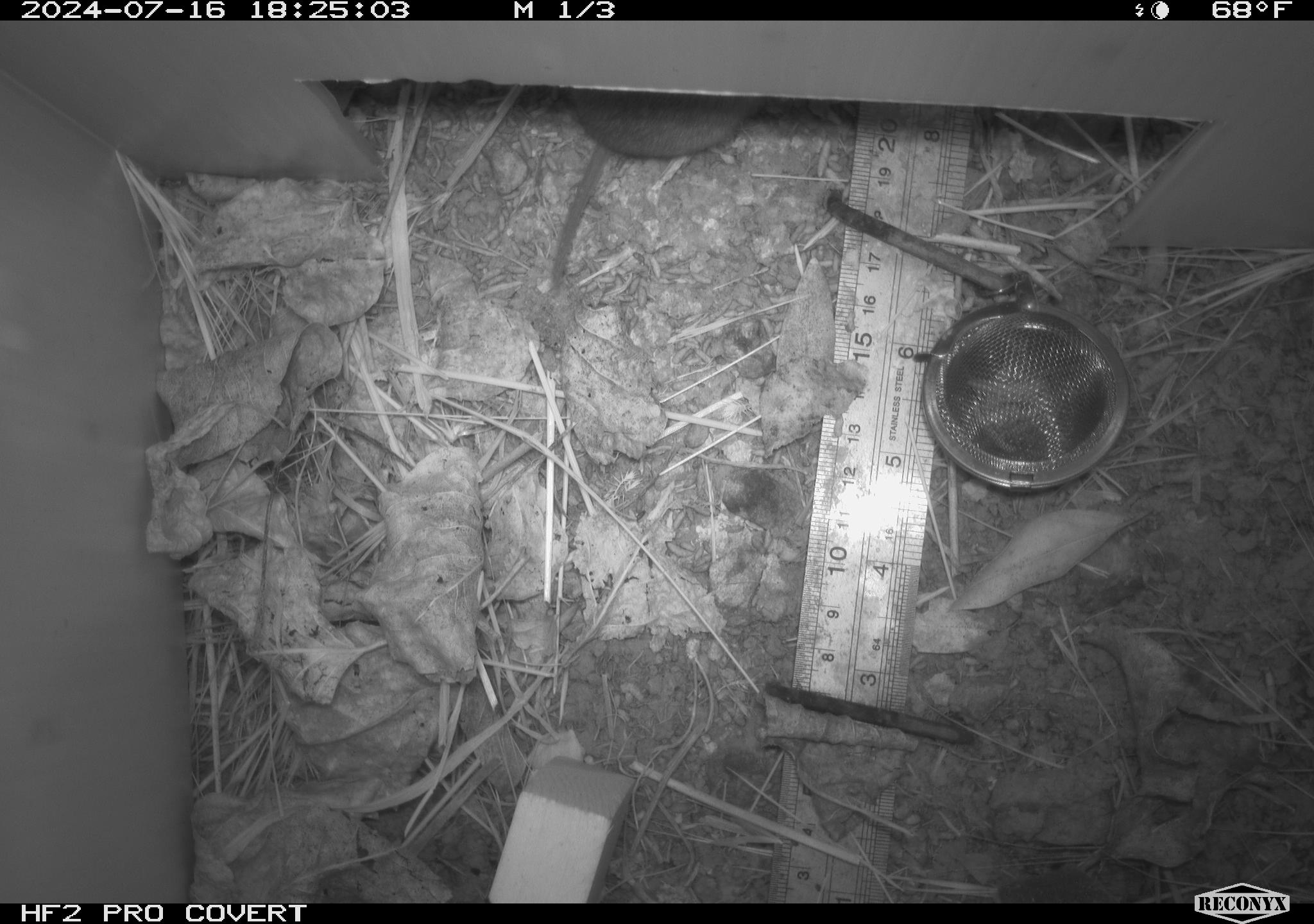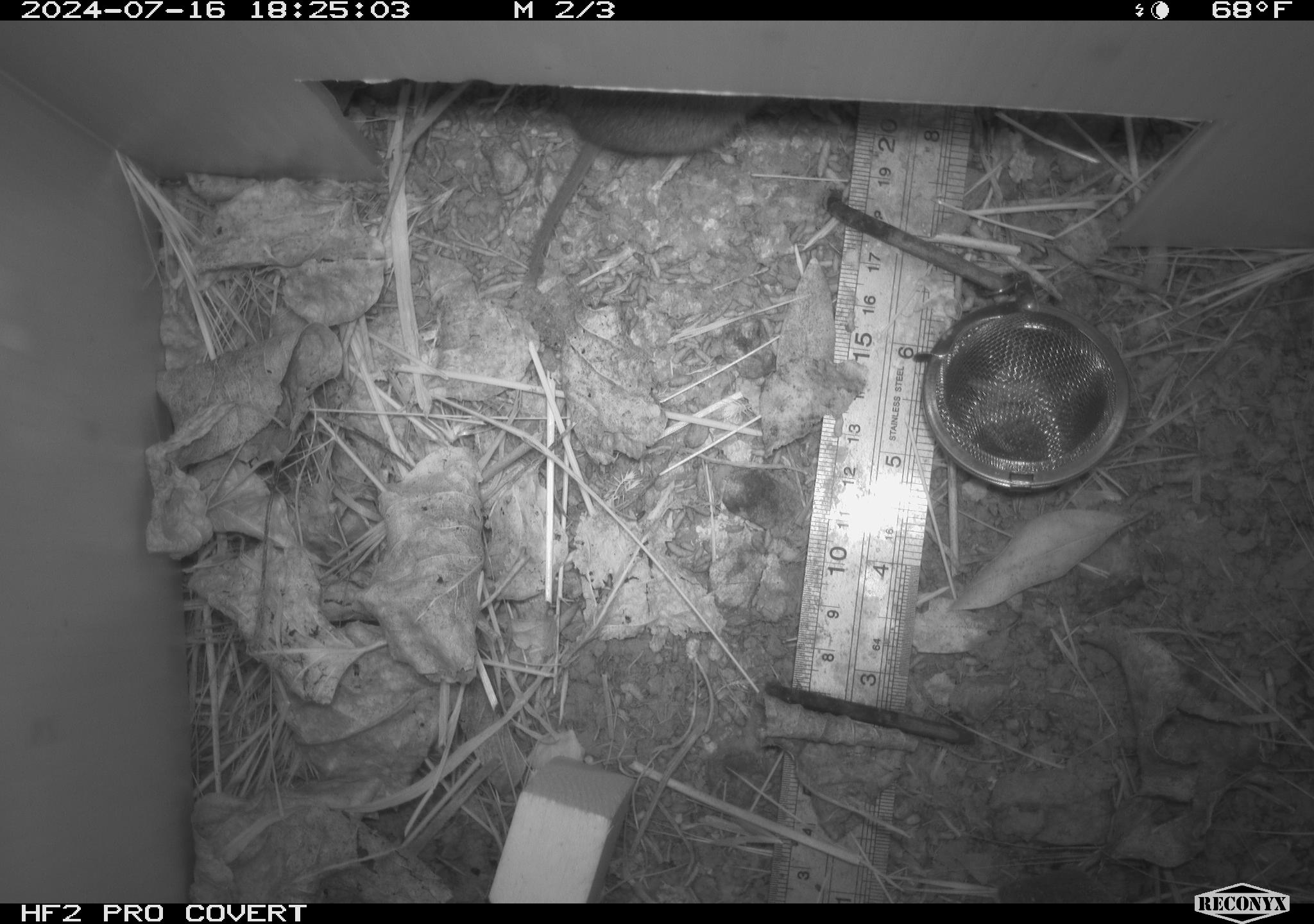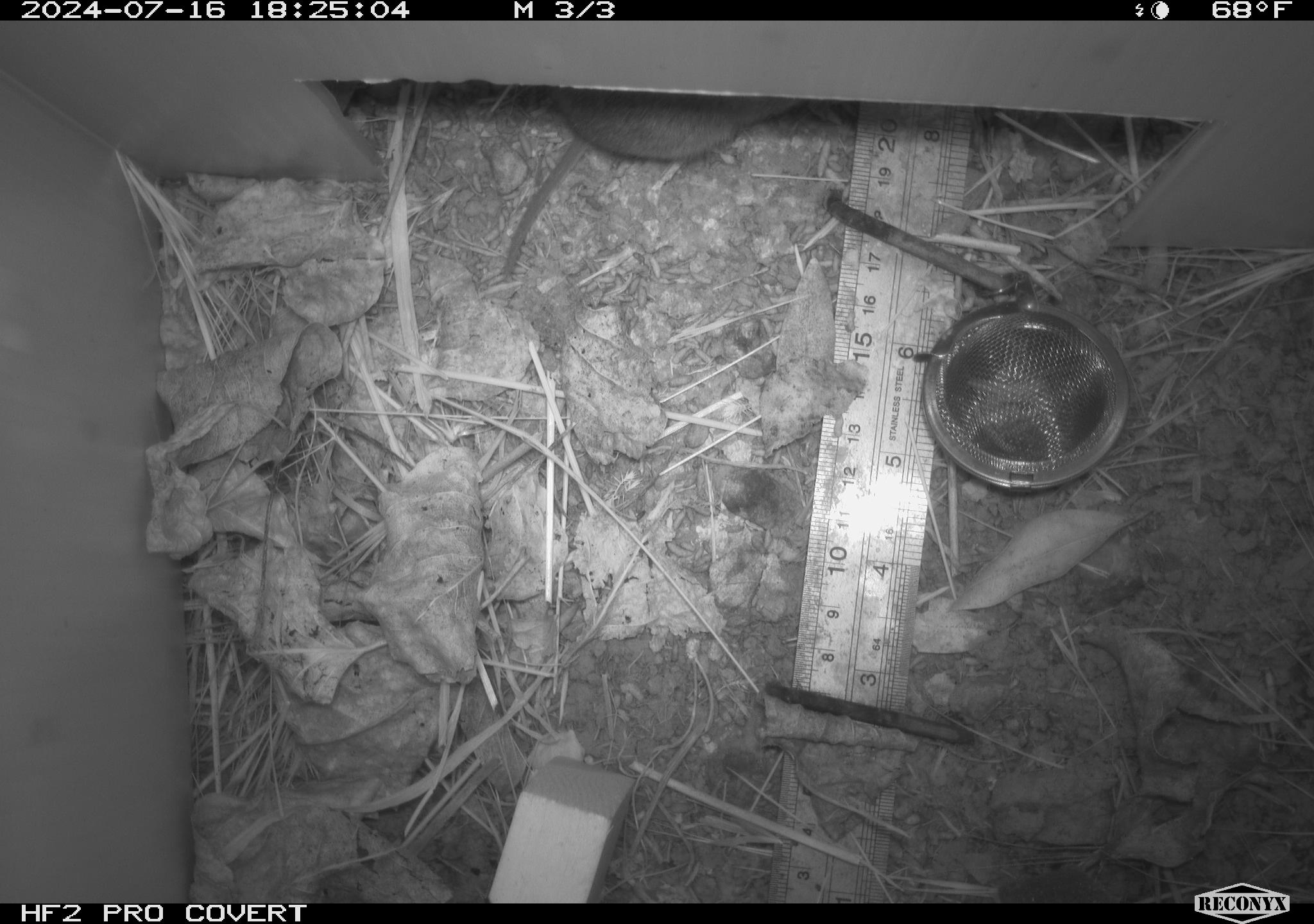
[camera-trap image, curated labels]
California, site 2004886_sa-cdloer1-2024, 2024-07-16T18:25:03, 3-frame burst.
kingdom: Animalia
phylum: Chordata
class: Mammalia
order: Rodentia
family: Cricetidae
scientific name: Arvicolinae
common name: voles, lemmings, and muskrats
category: arvicolinae subfamily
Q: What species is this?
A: Arvicolinae subfamily (voles, lemmings, and muskrats) (Arvicolinae).